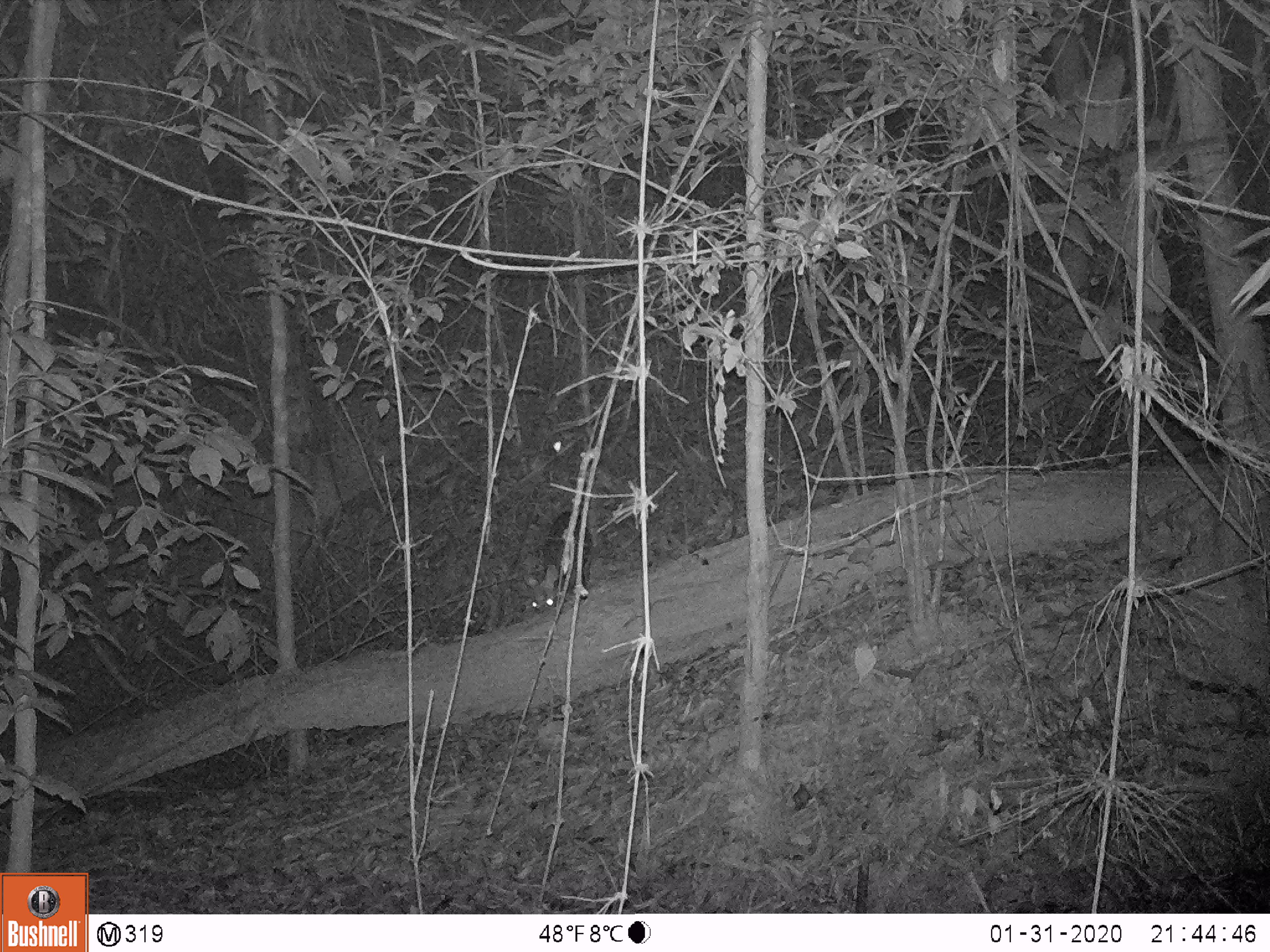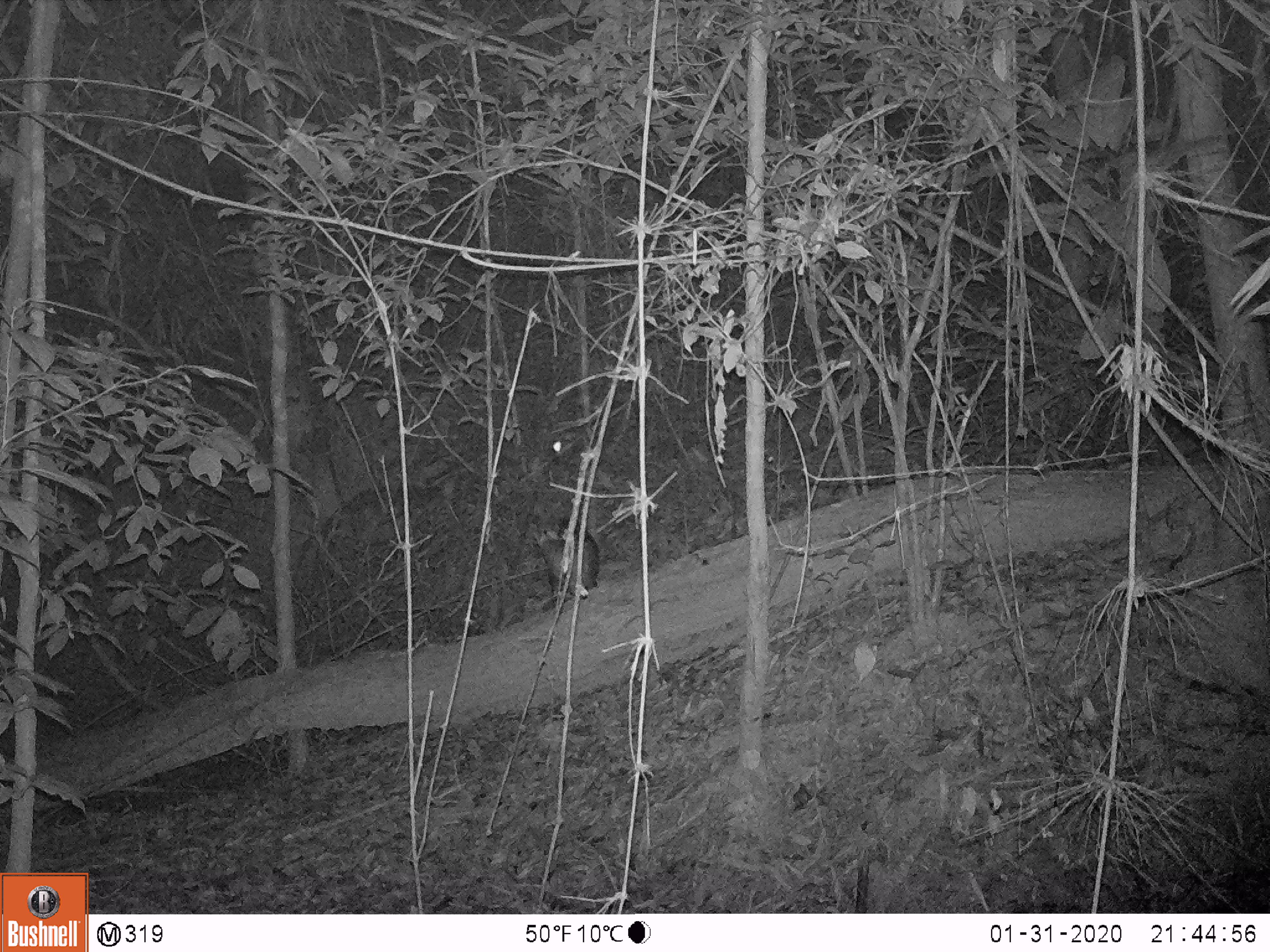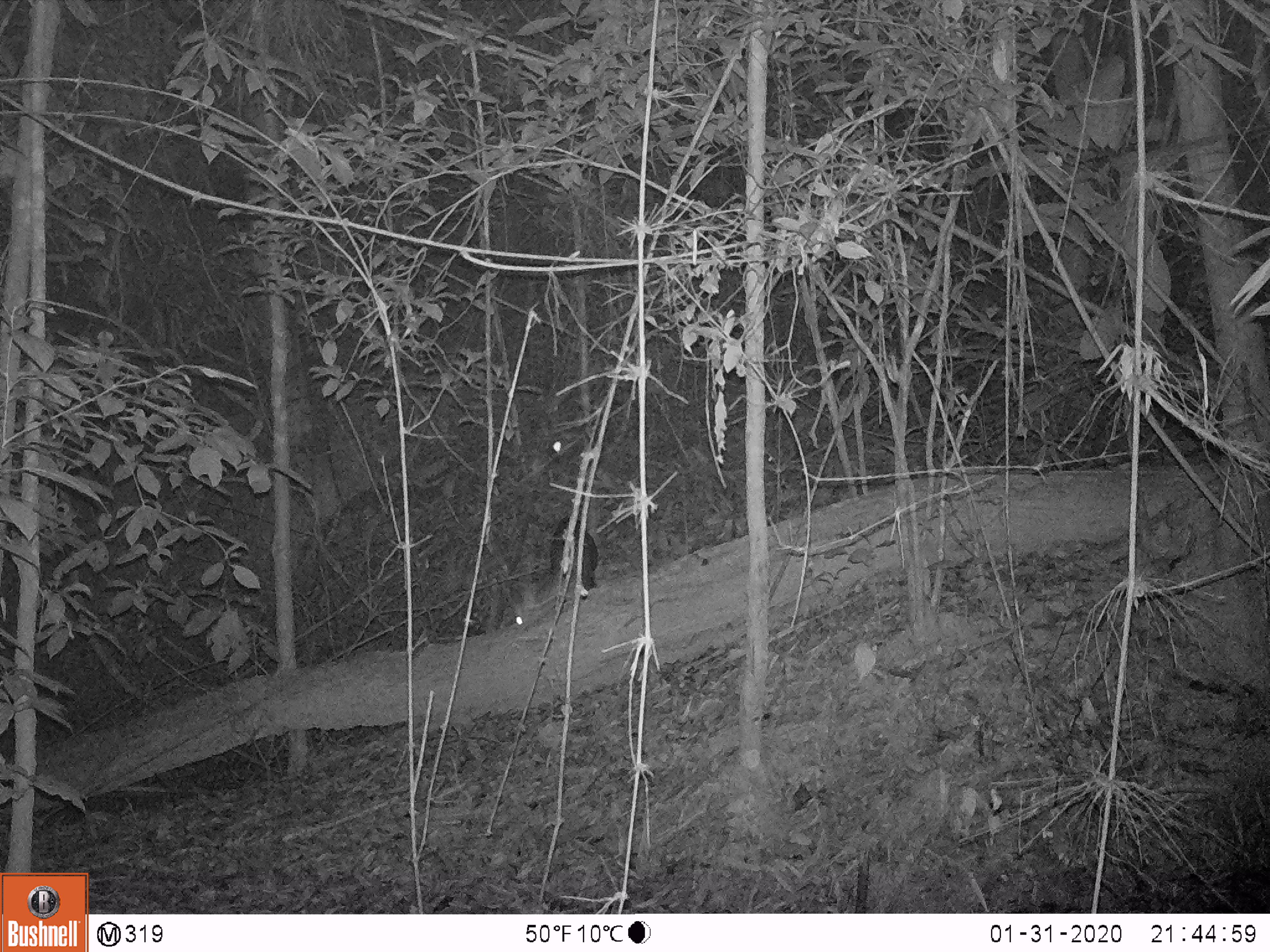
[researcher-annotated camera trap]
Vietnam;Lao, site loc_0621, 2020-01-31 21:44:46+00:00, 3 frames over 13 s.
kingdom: Animalia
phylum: Chordata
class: Mammalia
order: Artiodactyla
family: Cervidae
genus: Muntiacus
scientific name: Muntiacus rooseveltorum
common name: roosevelt's muntjac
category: roosevelts muntjac group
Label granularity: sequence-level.